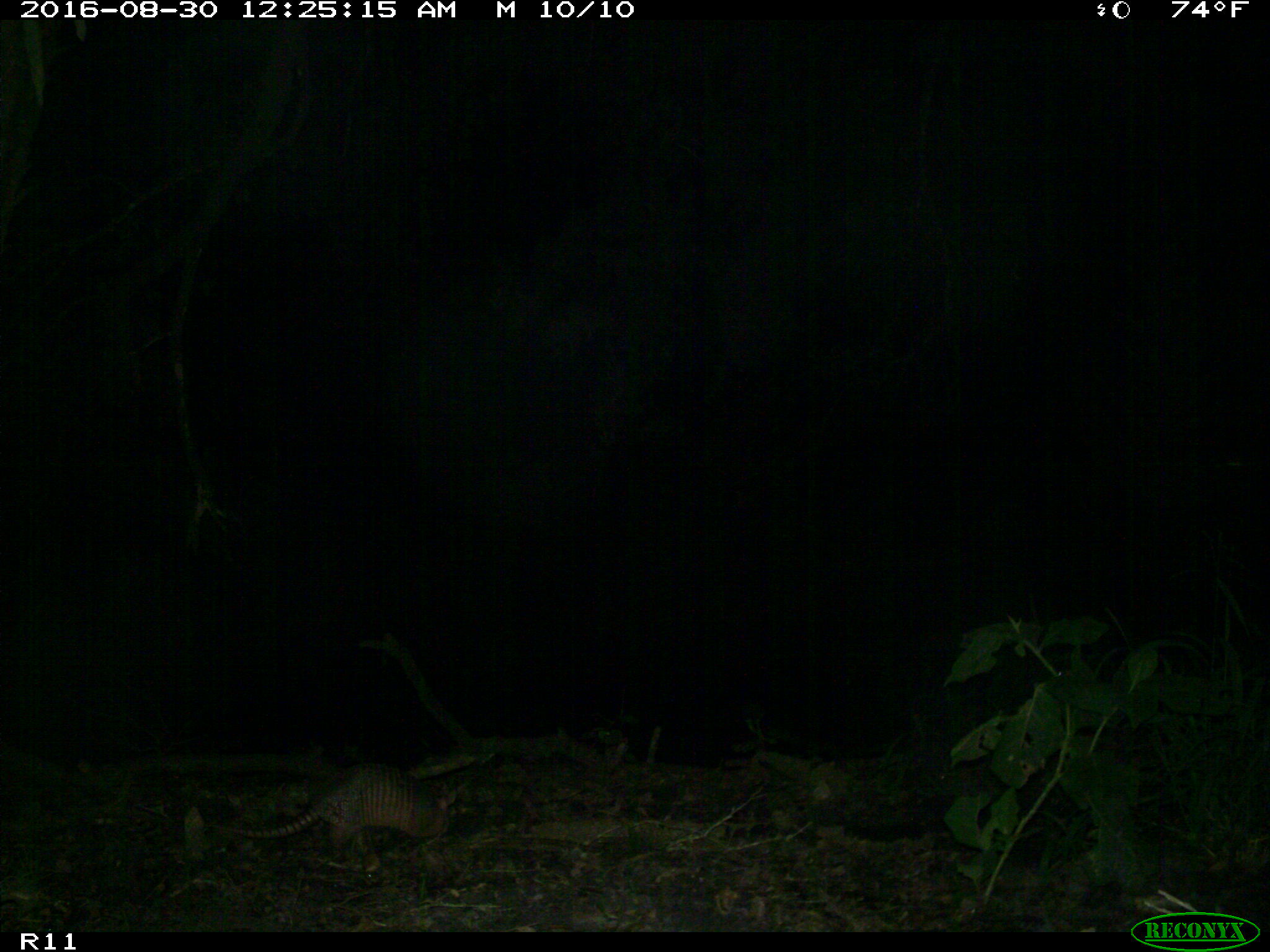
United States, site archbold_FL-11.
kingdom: Animalia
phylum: Chordata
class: Mammalia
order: Cingulata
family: Dasypodidae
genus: Dasypus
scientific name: Dasypus novemcinctus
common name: nine-banded armadillo